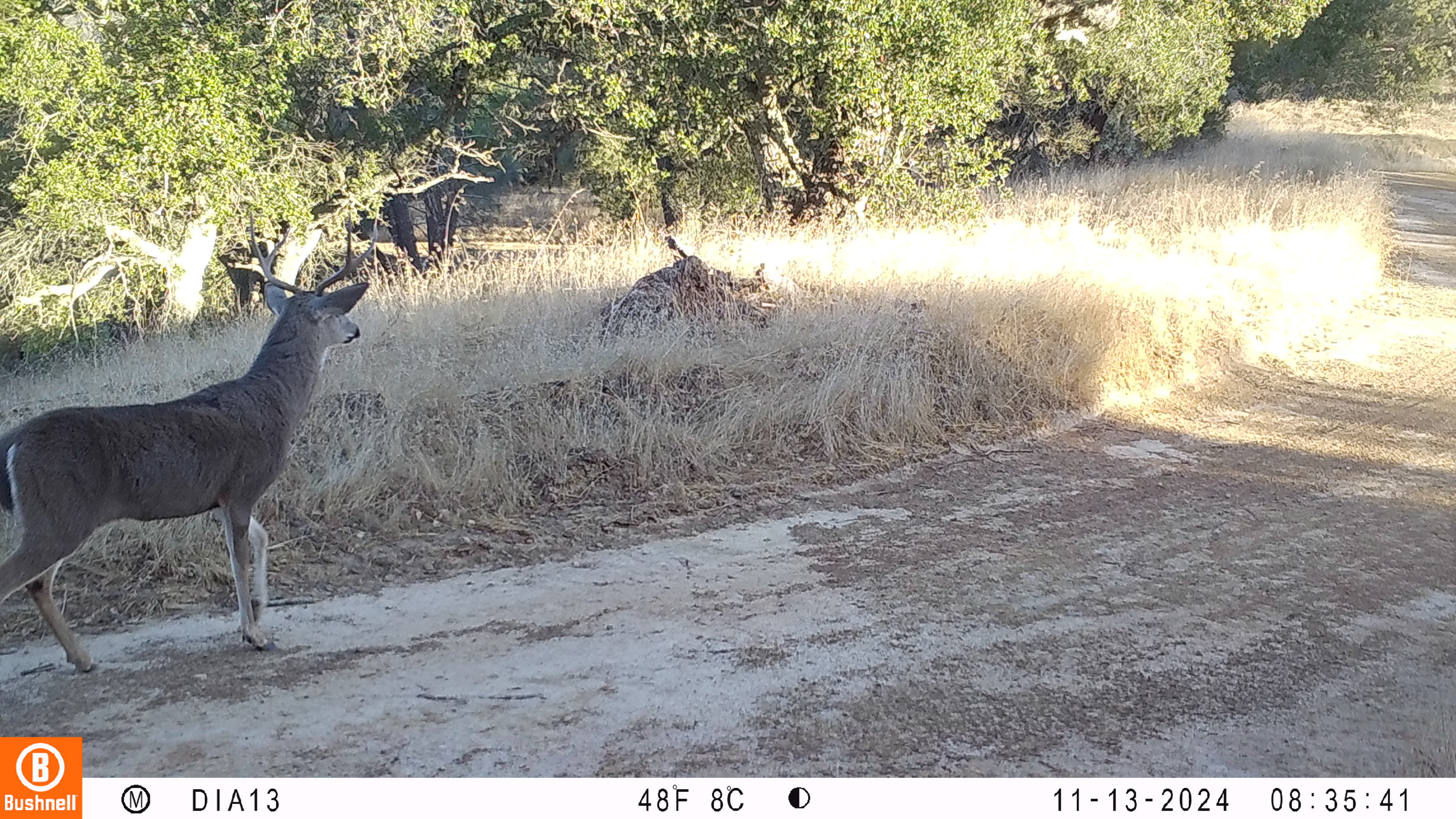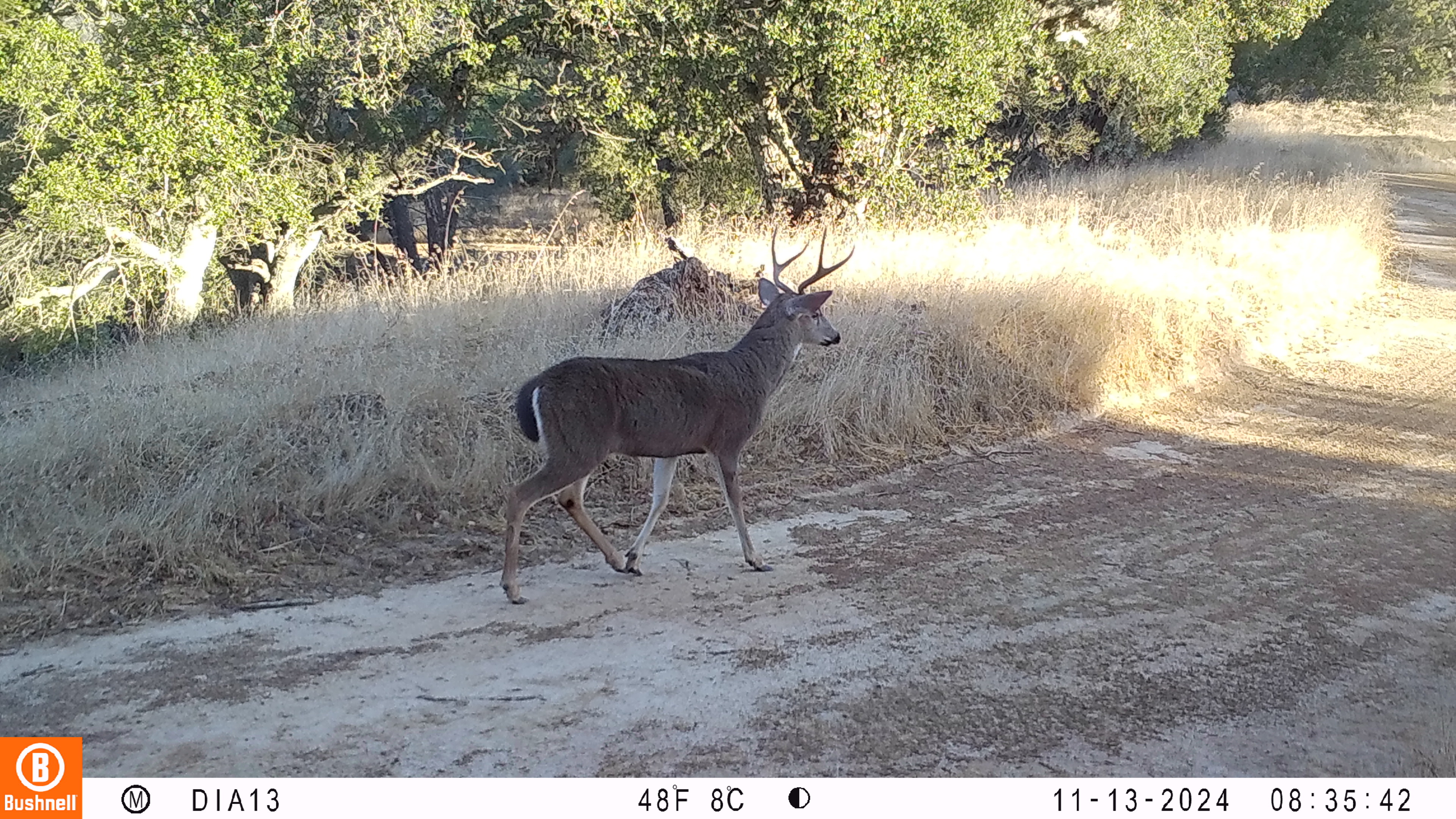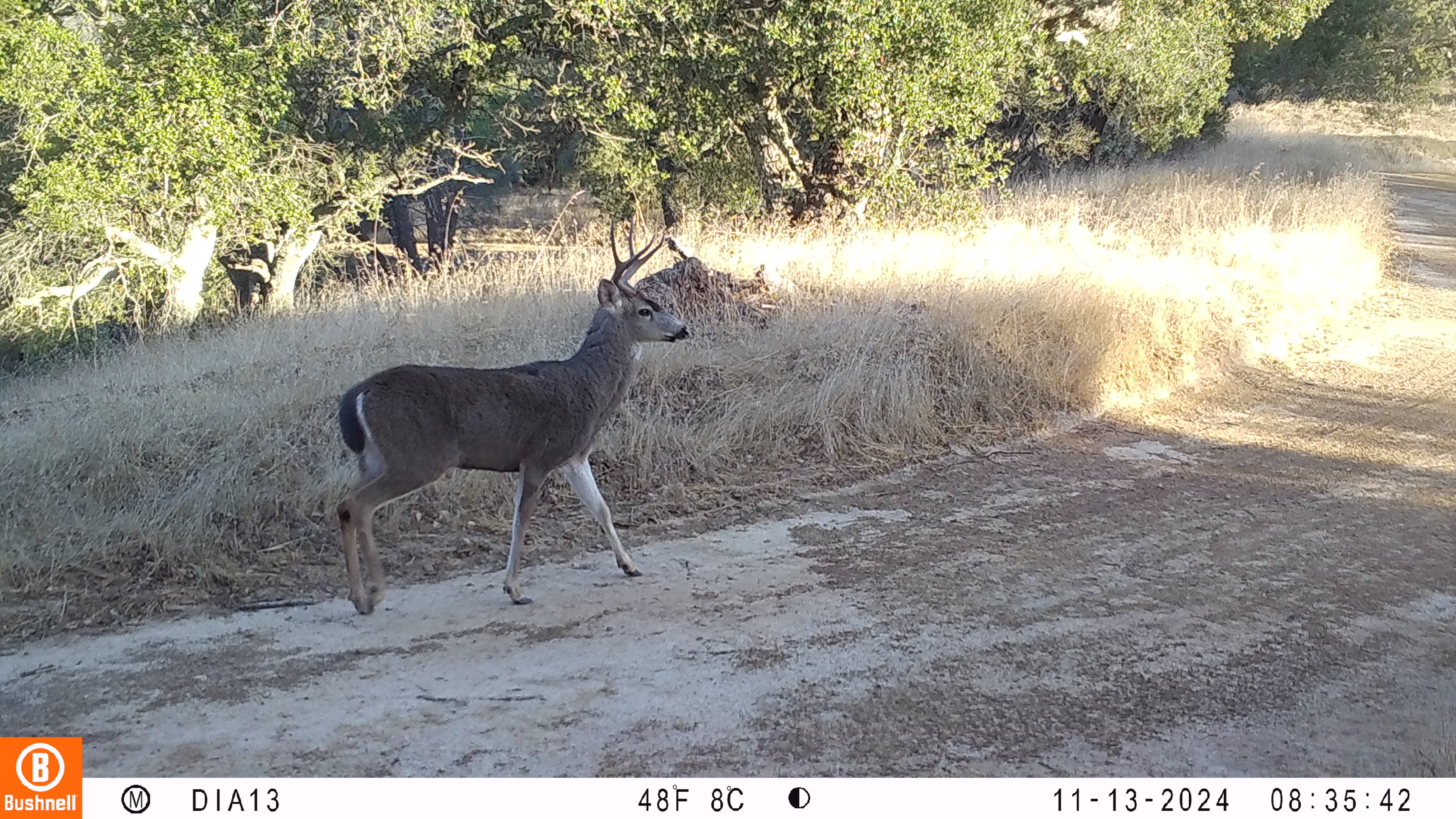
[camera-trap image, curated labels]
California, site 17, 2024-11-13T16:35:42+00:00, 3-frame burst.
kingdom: Animalia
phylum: Chordata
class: Mammalia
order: Artiodactyla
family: Cervidae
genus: Odocoileus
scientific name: Odocoileus hemionus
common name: mule deer